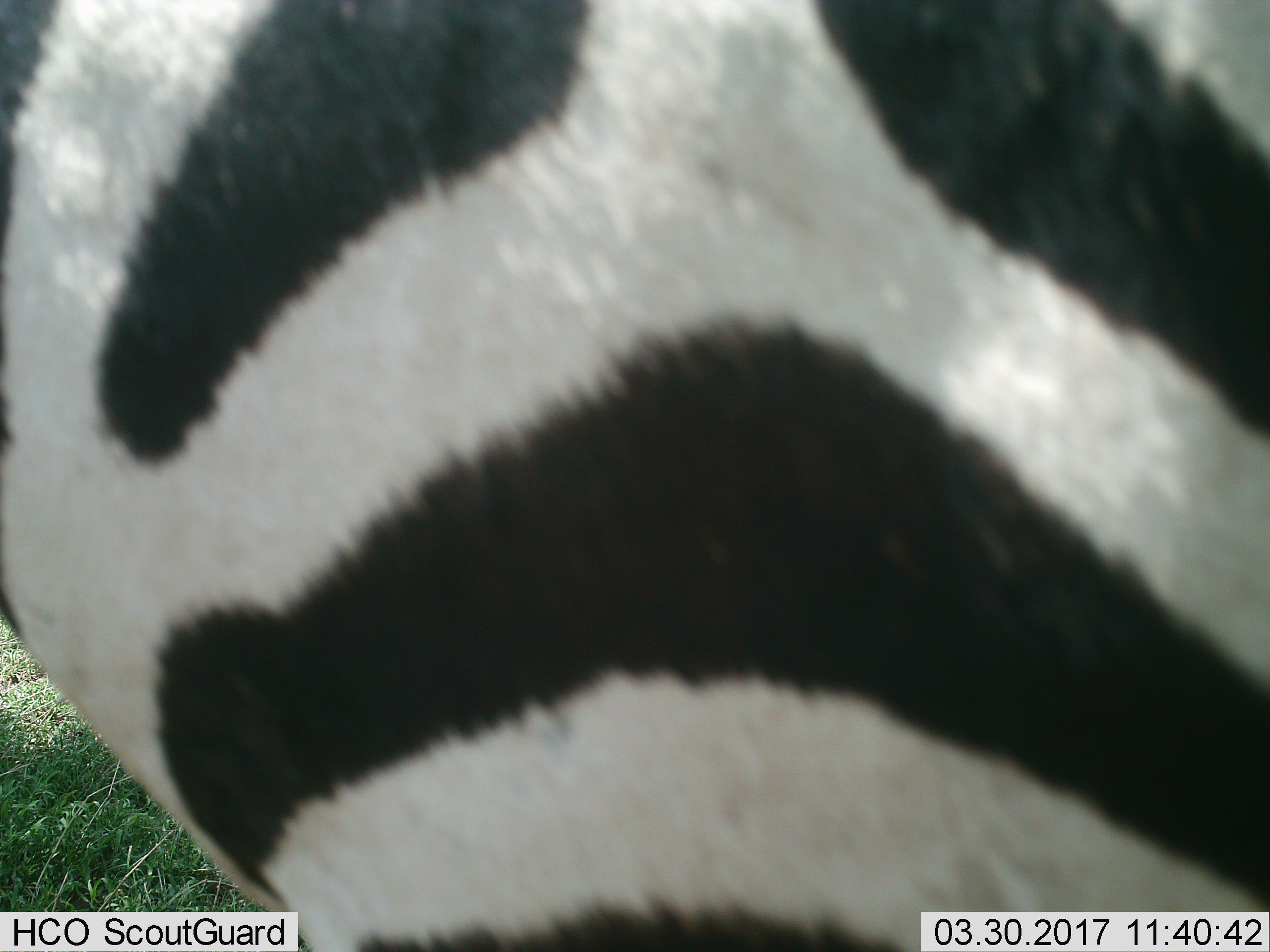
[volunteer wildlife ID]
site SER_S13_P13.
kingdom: Animalia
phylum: Chordata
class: Mammalia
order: Perissodactyla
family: Equidae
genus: Equus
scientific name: Equus quagga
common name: plains zebra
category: zebraplains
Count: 1.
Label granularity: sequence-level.